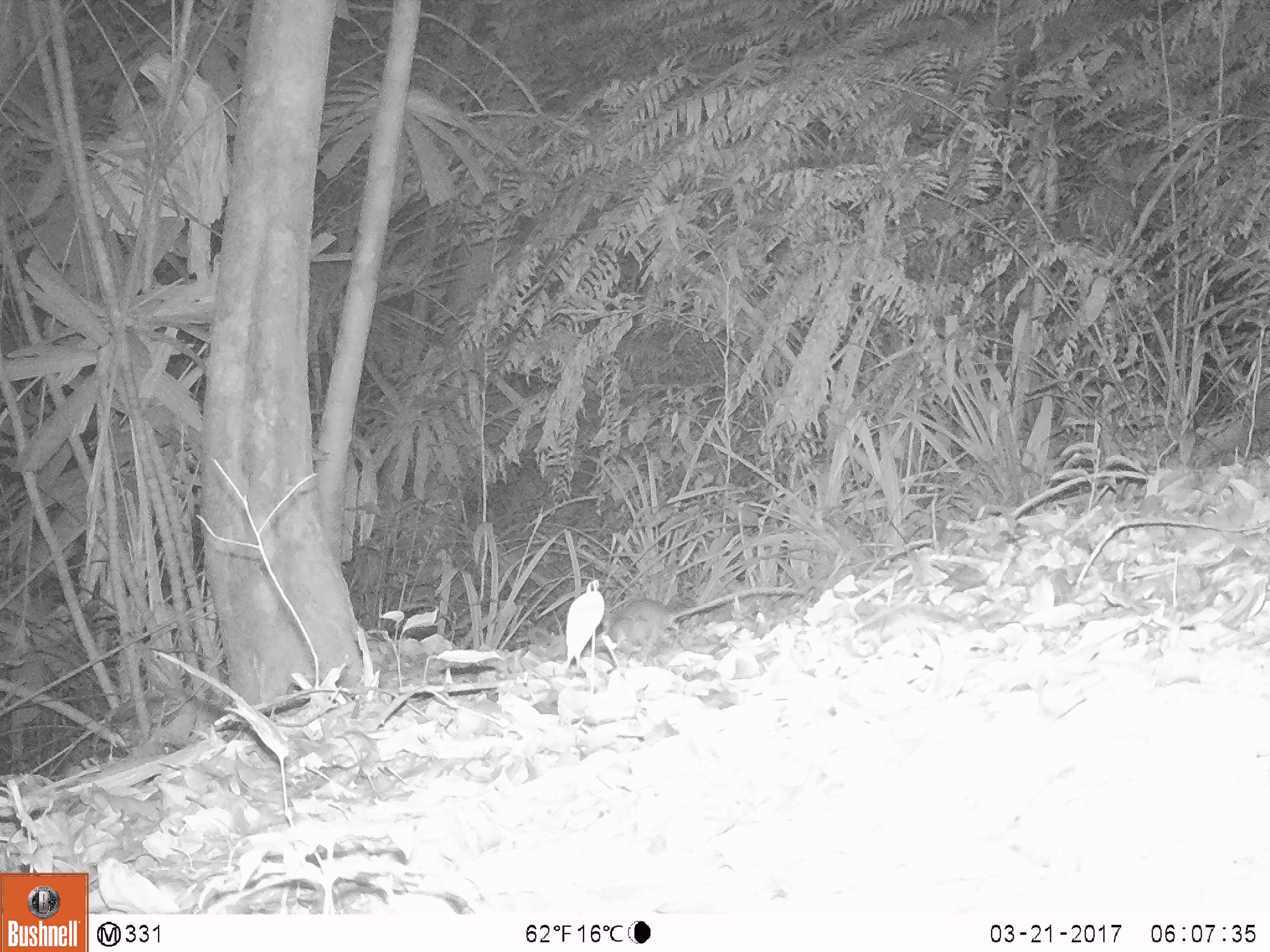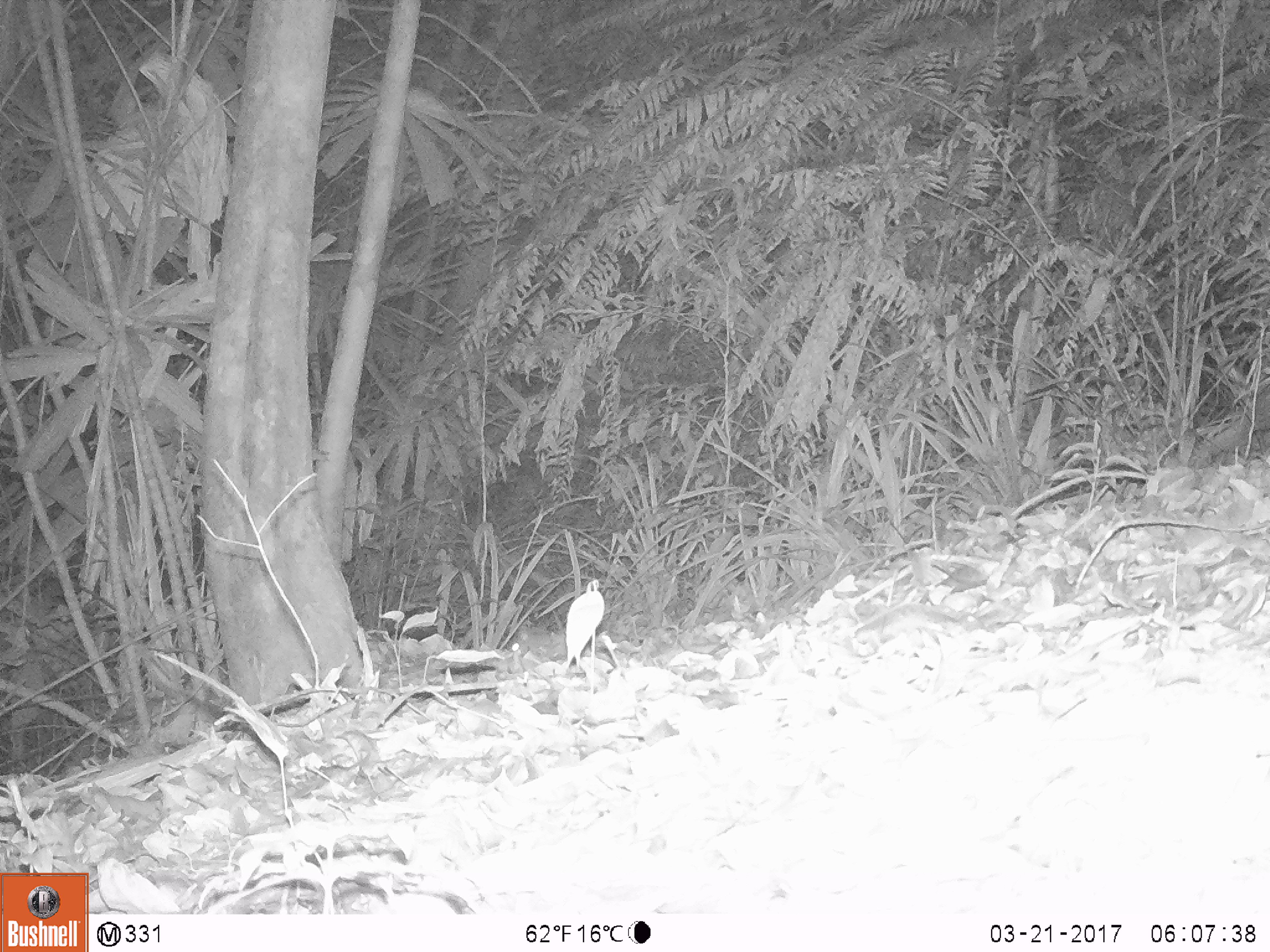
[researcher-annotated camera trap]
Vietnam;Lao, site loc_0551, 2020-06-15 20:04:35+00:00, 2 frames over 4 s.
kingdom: Animalia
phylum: Chordata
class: Mammalia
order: Rodentia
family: Muridae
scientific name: Muridae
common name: old-world mice and rats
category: unidentified murid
Unidentified murid (old-world mice and rats) (Muridae). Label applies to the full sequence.